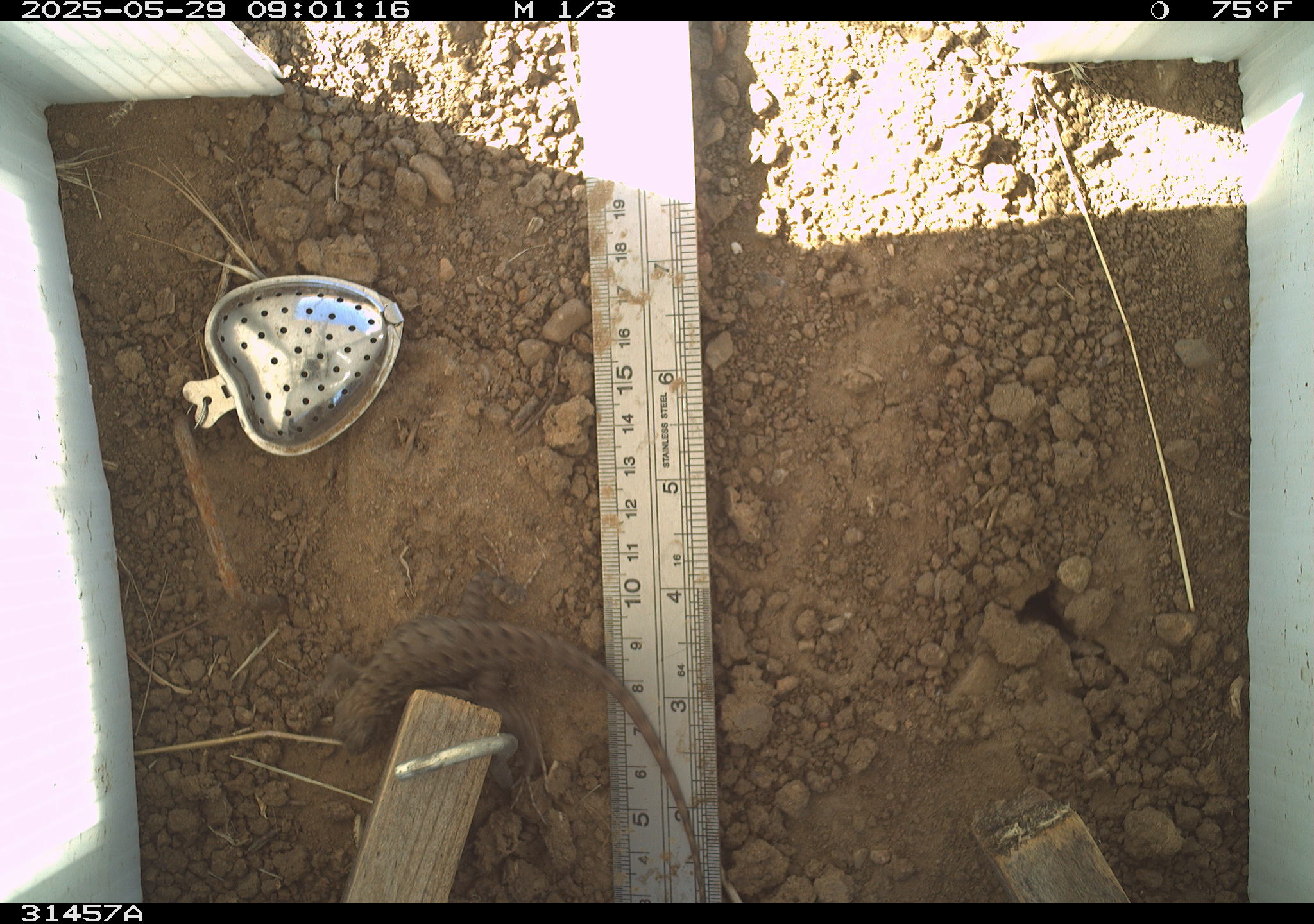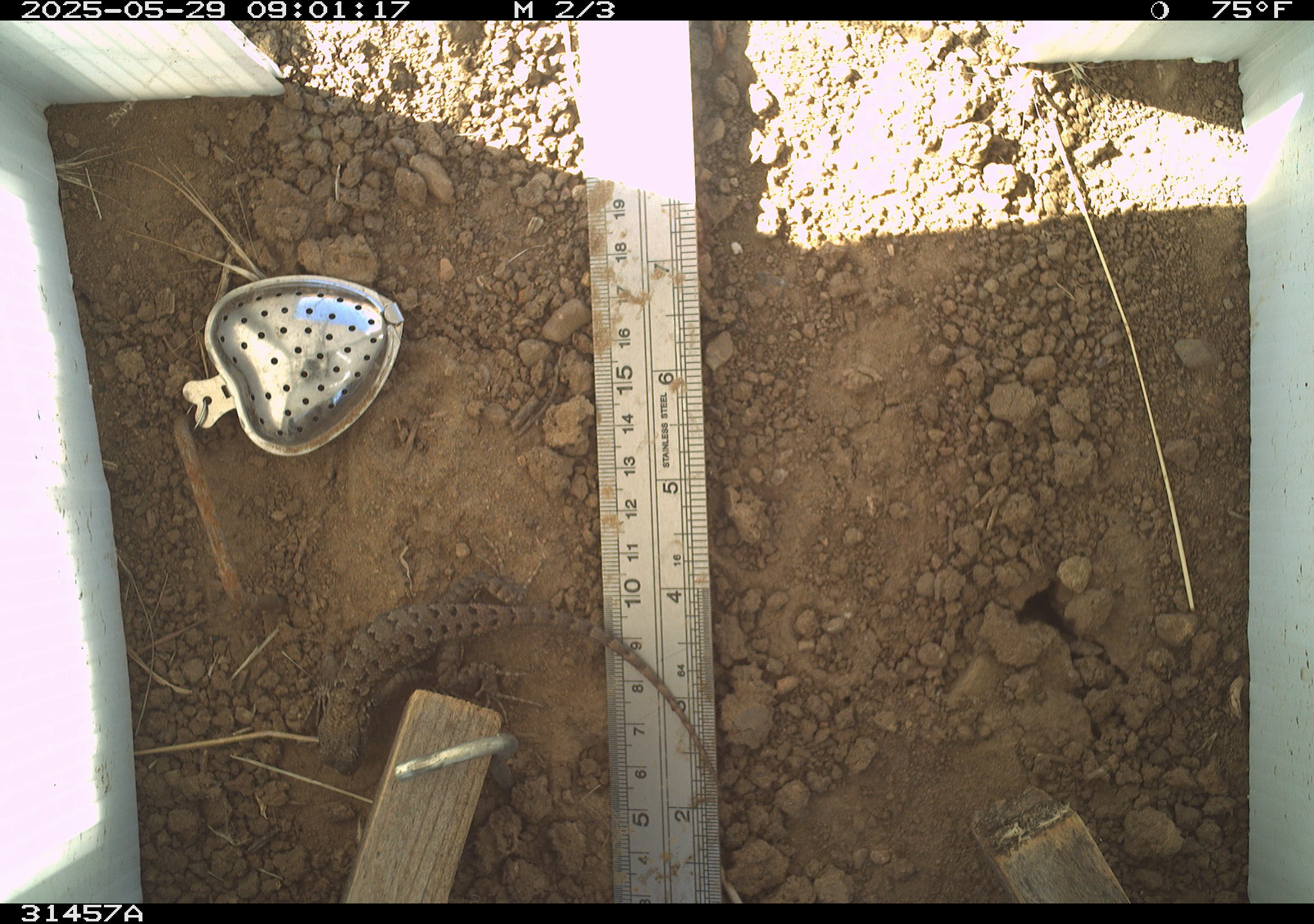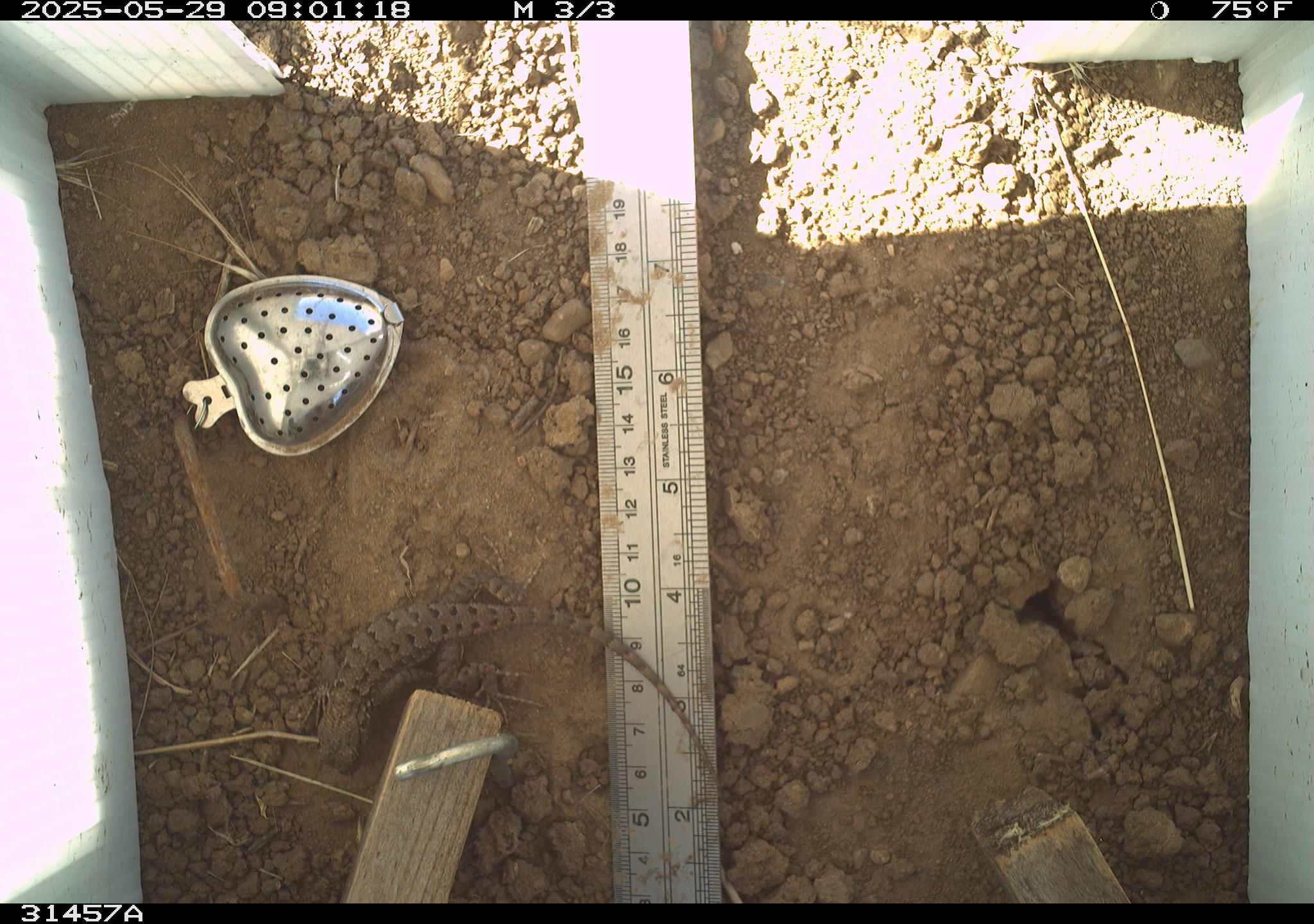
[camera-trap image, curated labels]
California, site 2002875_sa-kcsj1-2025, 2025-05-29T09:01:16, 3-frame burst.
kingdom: Animalia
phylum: Chordata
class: Reptilia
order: Squamata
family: Phrynosomatidae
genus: Sceloporus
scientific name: Sceloporus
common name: spiny lizards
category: sceloporus species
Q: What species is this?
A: Sceloporus species (spiny lizards) (Sceloporus).